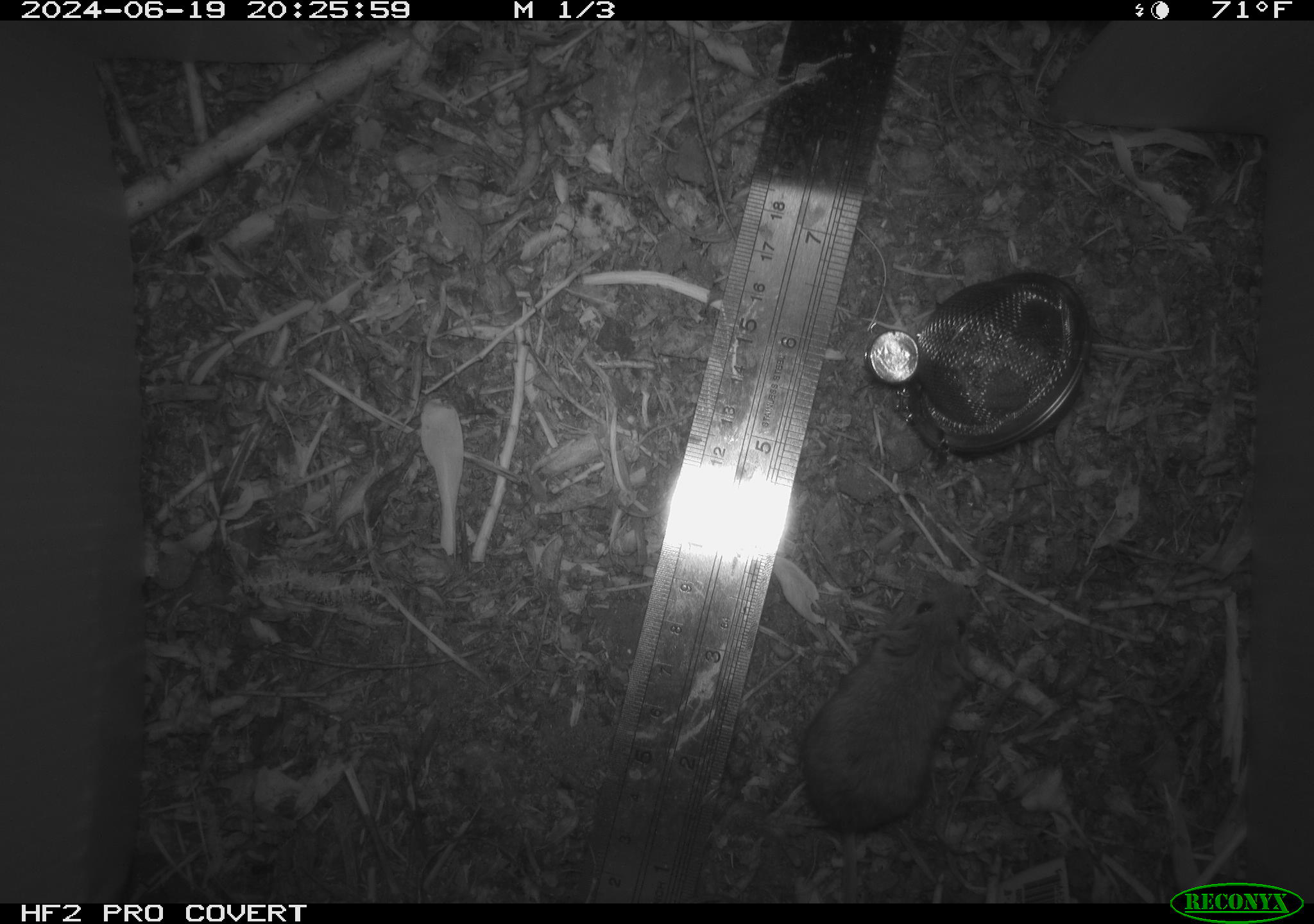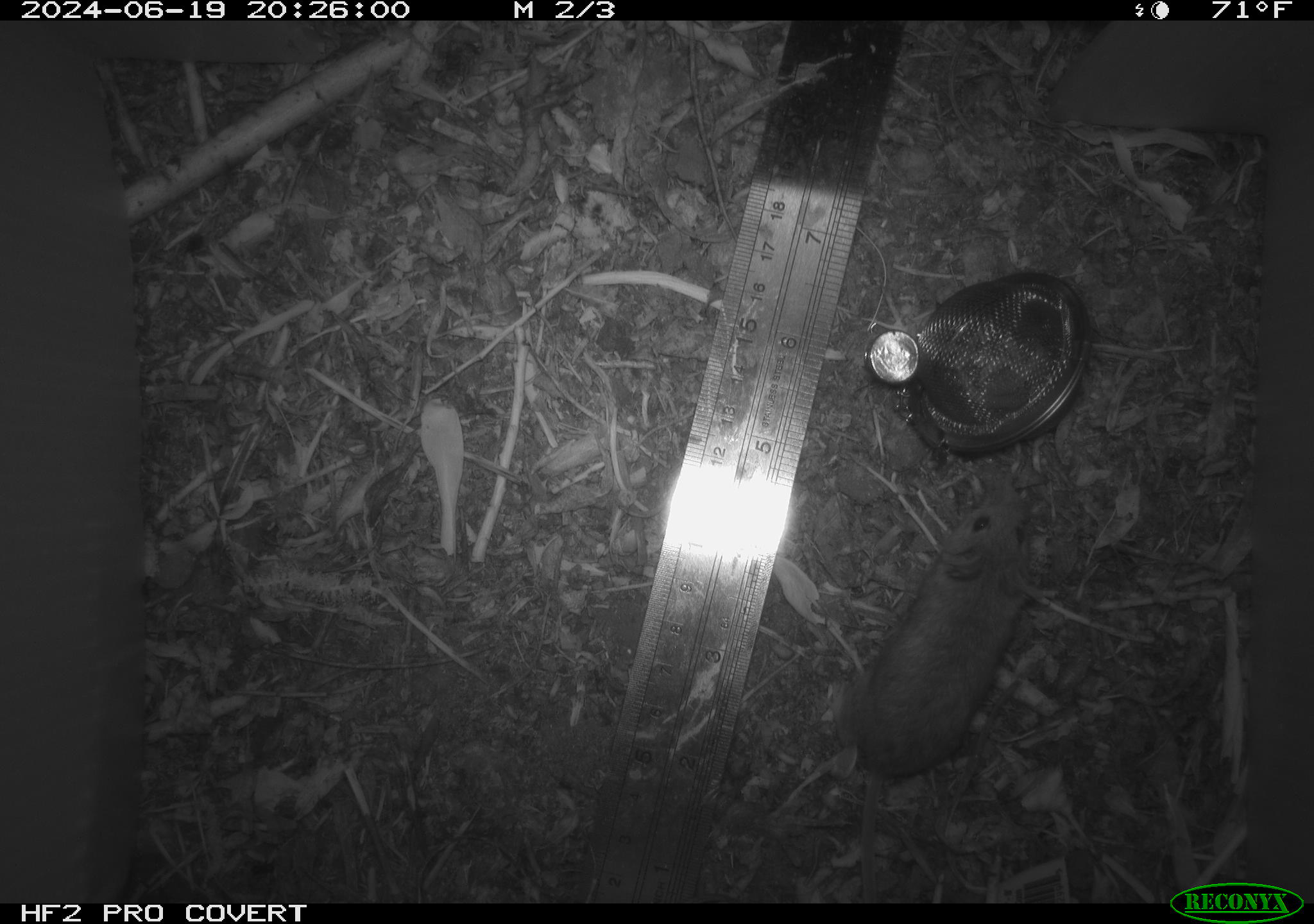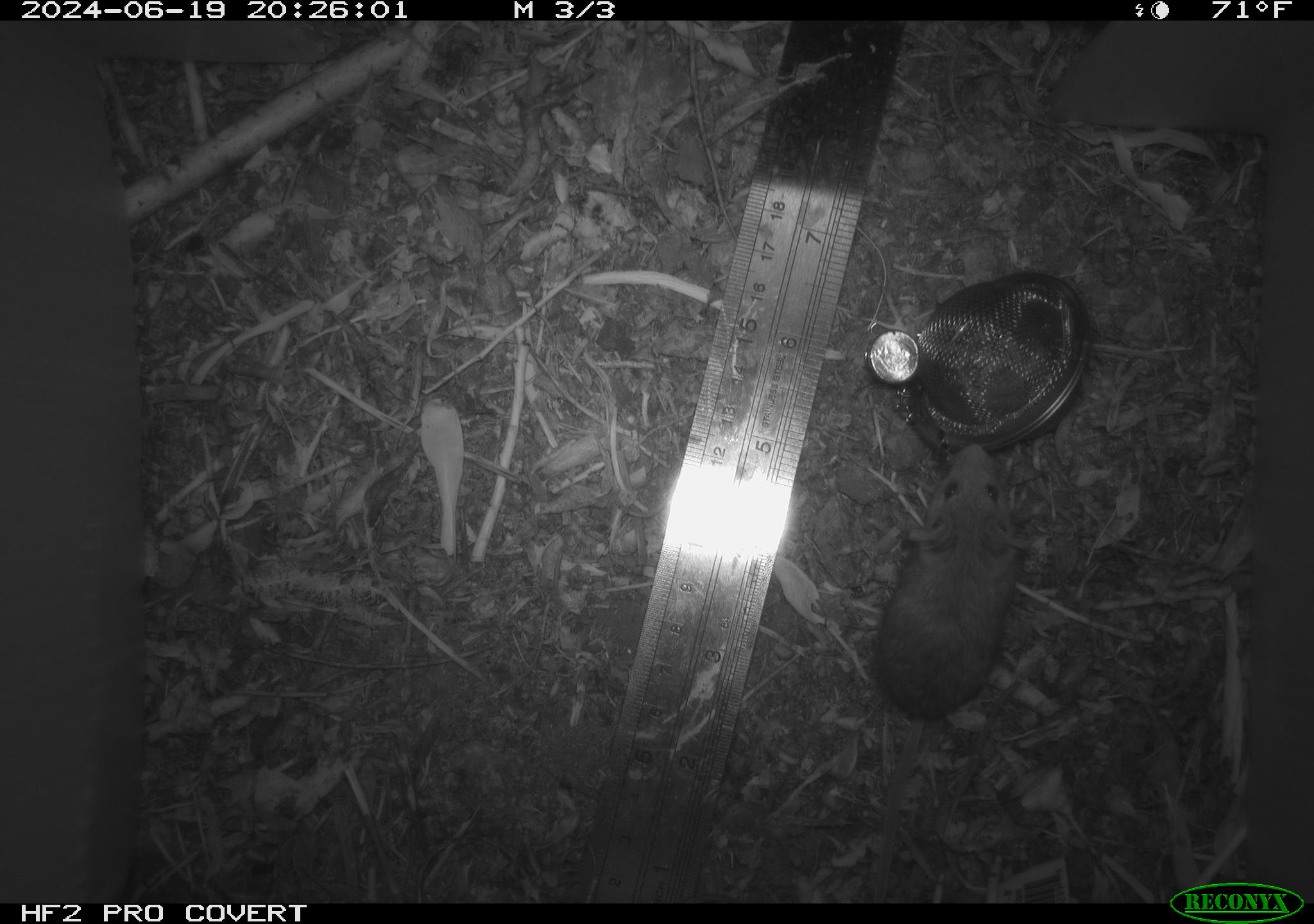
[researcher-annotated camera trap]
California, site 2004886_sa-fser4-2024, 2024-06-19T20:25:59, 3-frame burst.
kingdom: Animalia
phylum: Chordata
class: Mammalia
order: Rodentia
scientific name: Rodentia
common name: rodent